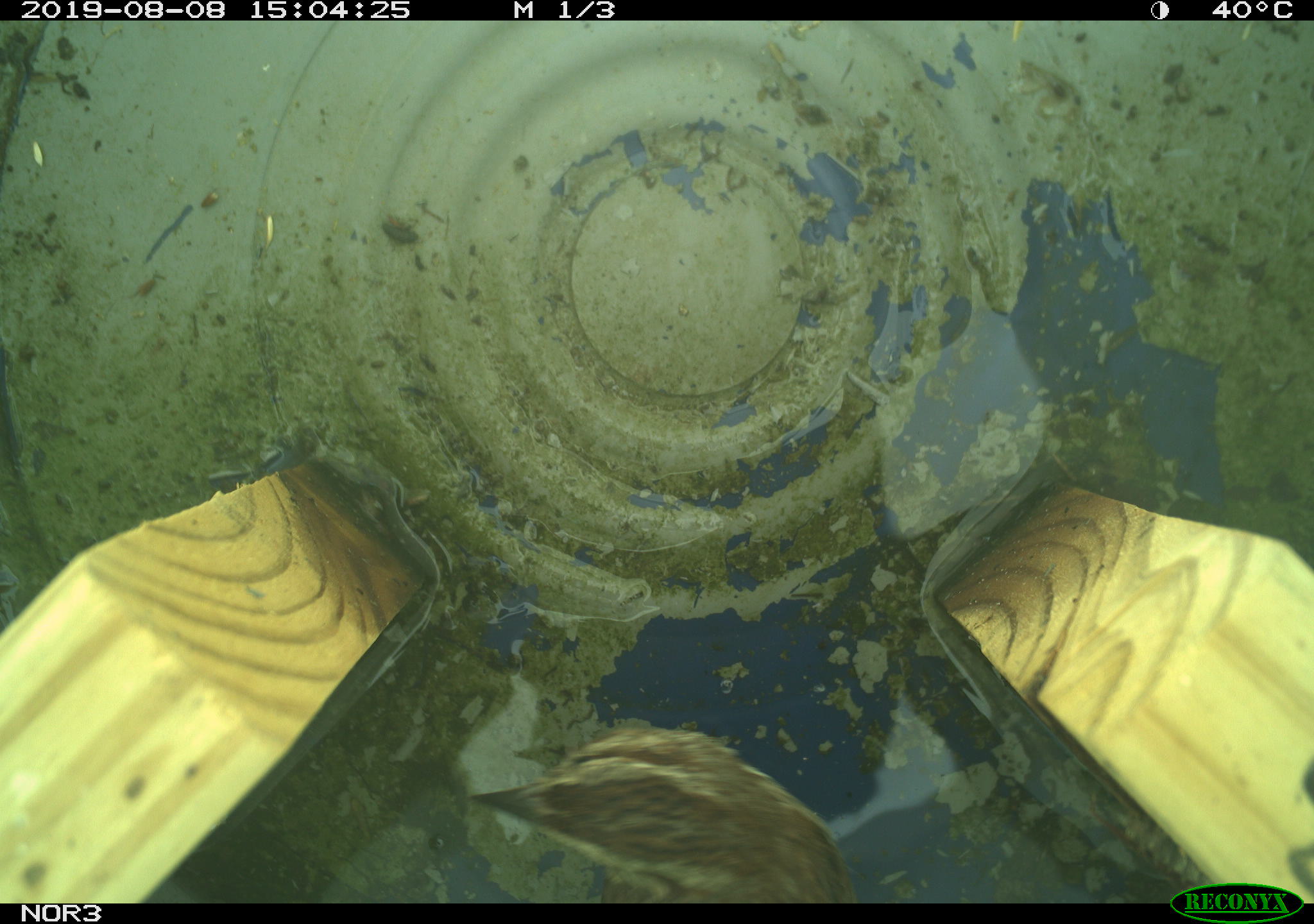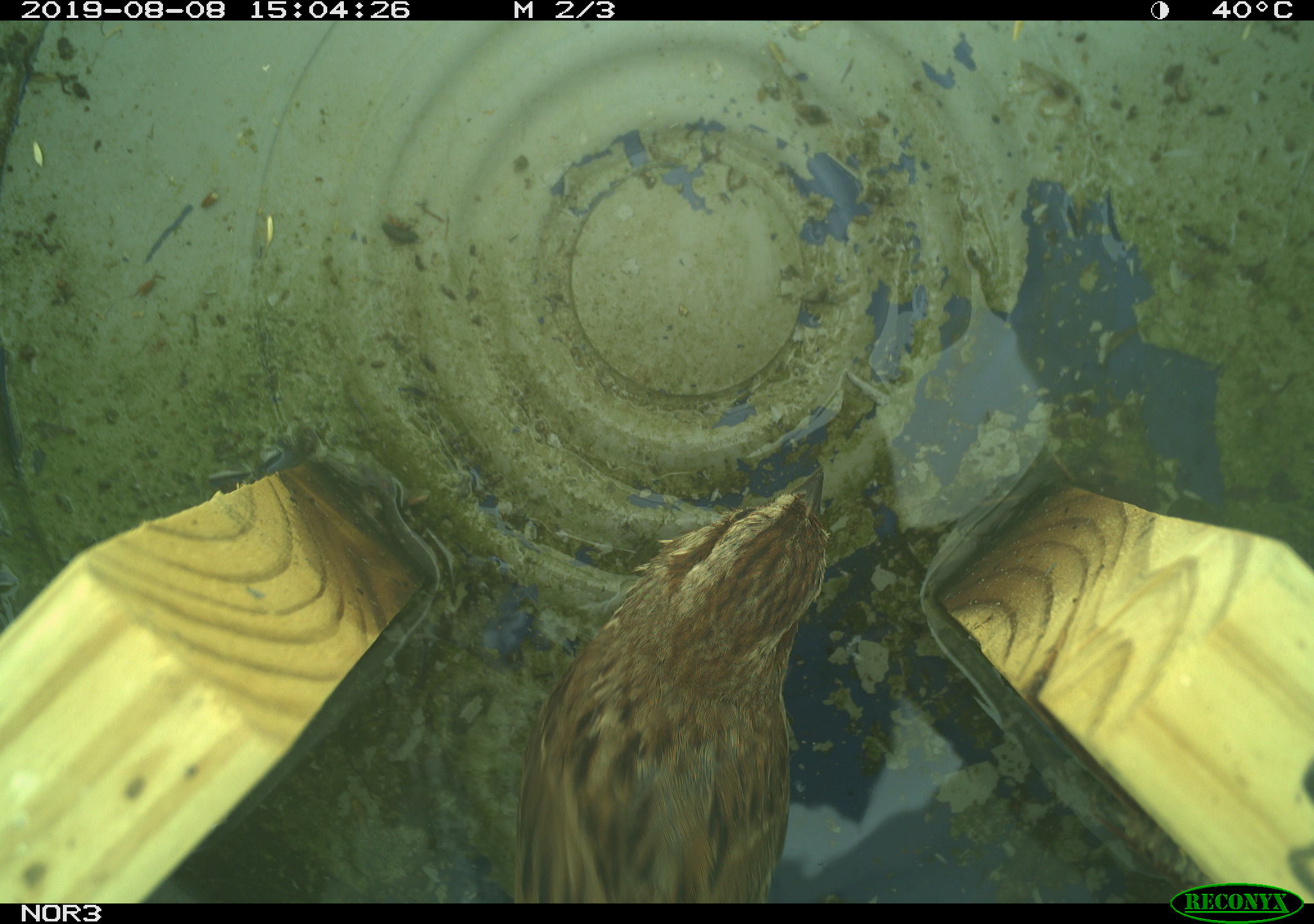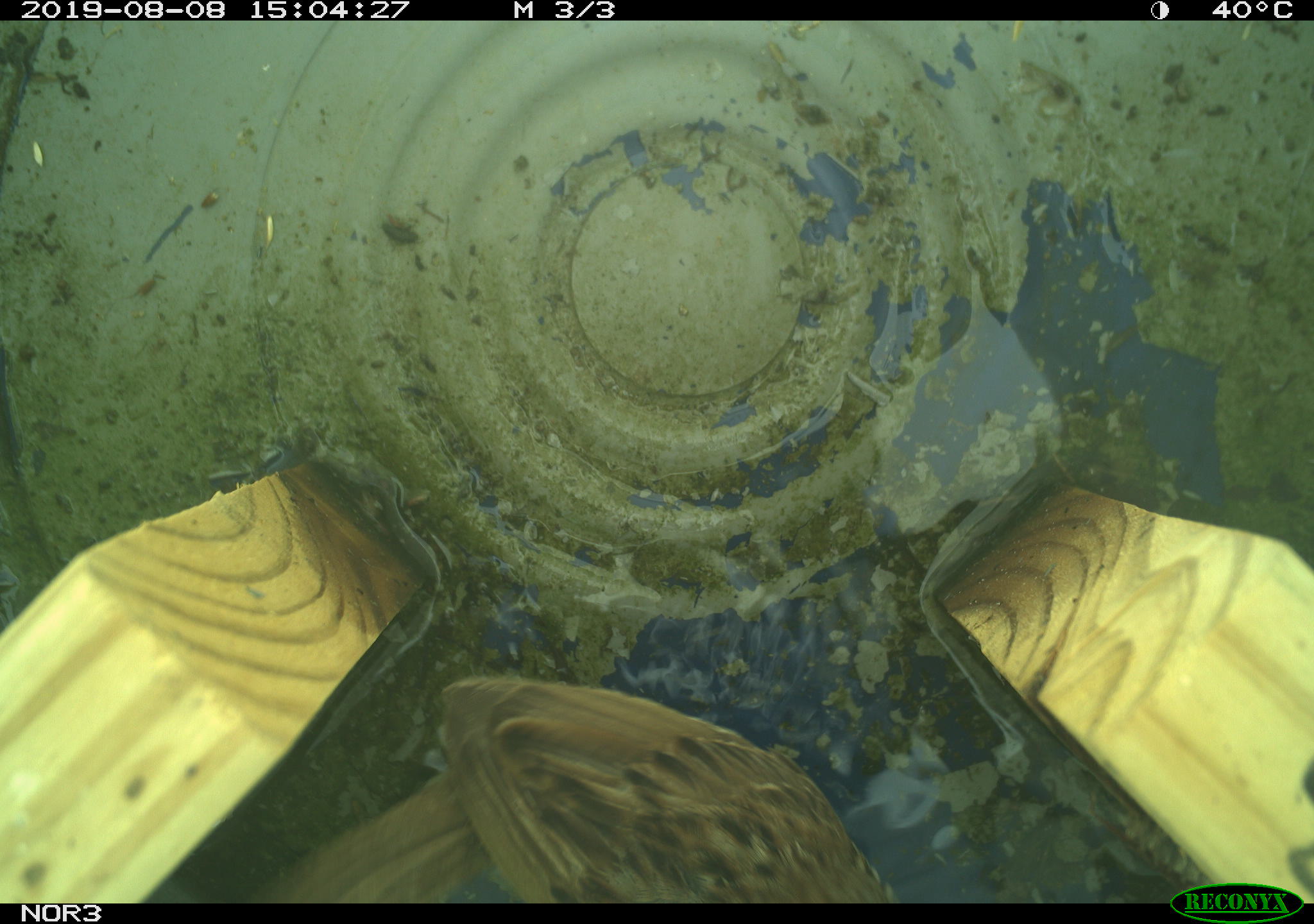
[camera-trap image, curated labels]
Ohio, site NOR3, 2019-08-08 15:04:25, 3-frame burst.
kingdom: Animalia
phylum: Chordata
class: Aves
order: Passeriformes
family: Passerellidae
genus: Melospiza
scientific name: Melospiza melodia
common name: song sparrow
Song sparrow (Melospiza melodia).